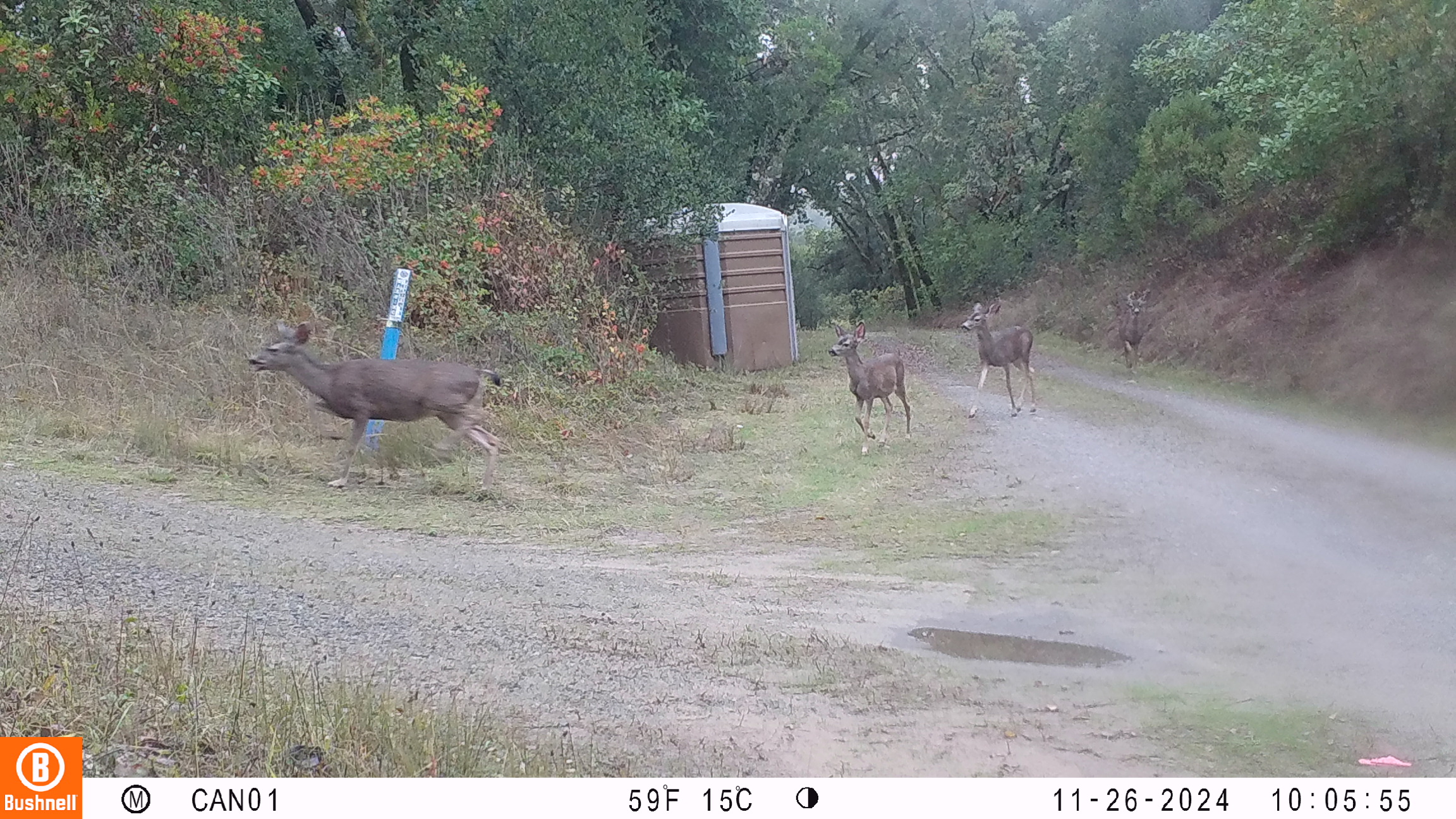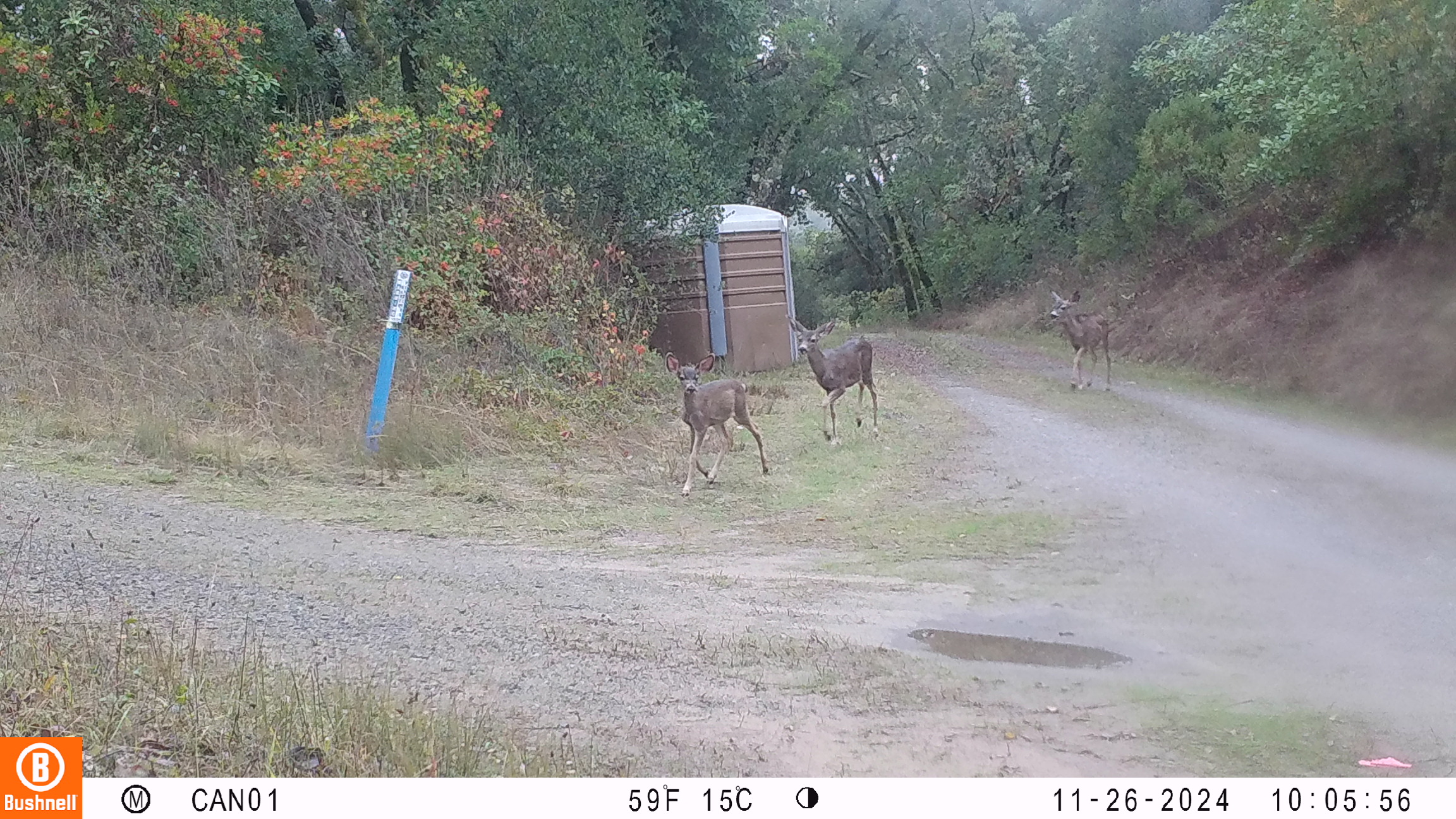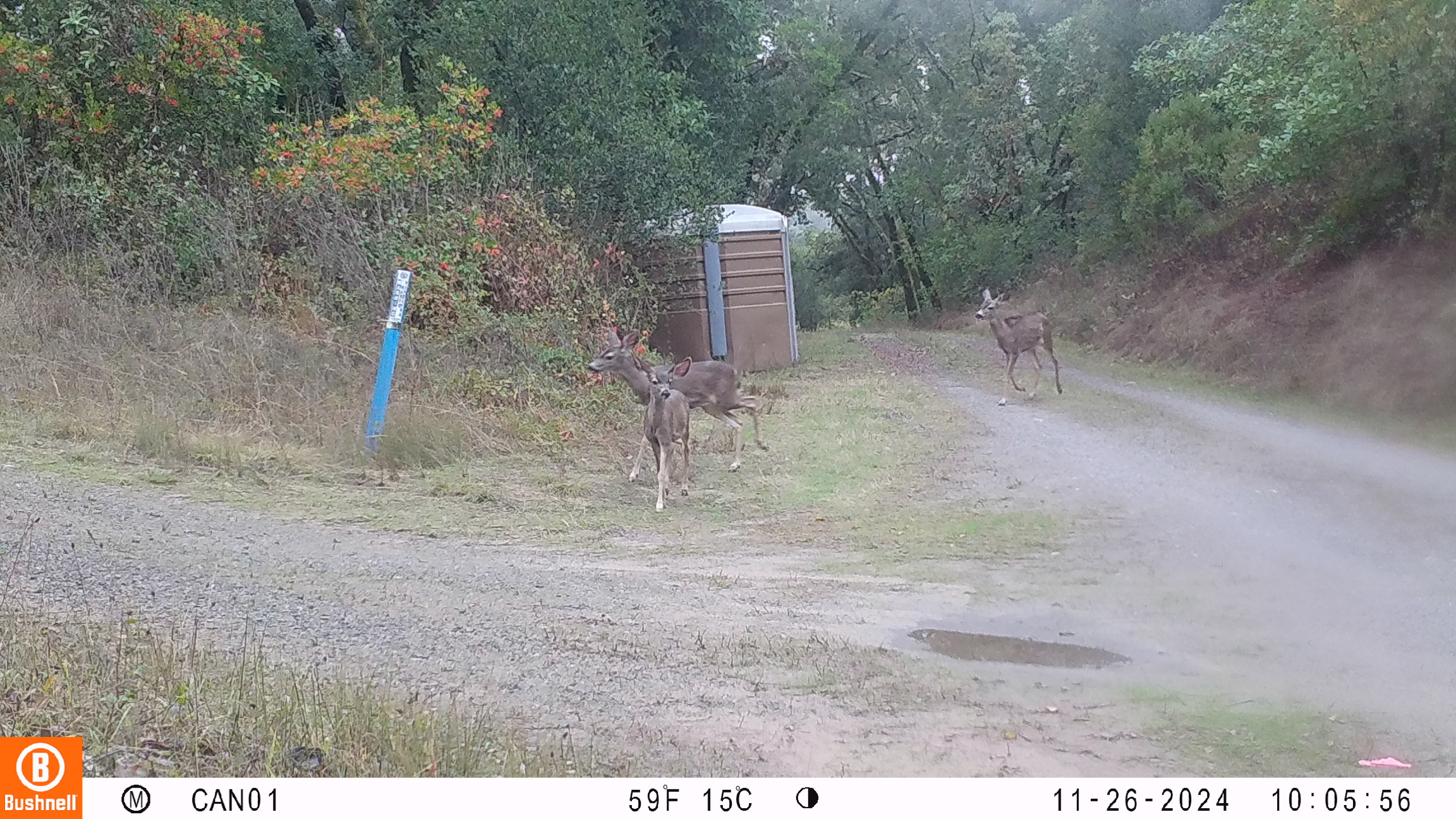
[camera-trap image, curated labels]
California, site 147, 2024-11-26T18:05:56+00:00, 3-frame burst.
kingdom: Animalia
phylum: Chordata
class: Mammalia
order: Artiodactyla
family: Cervidae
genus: Odocoileus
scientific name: Odocoileus hemionus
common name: mule deer